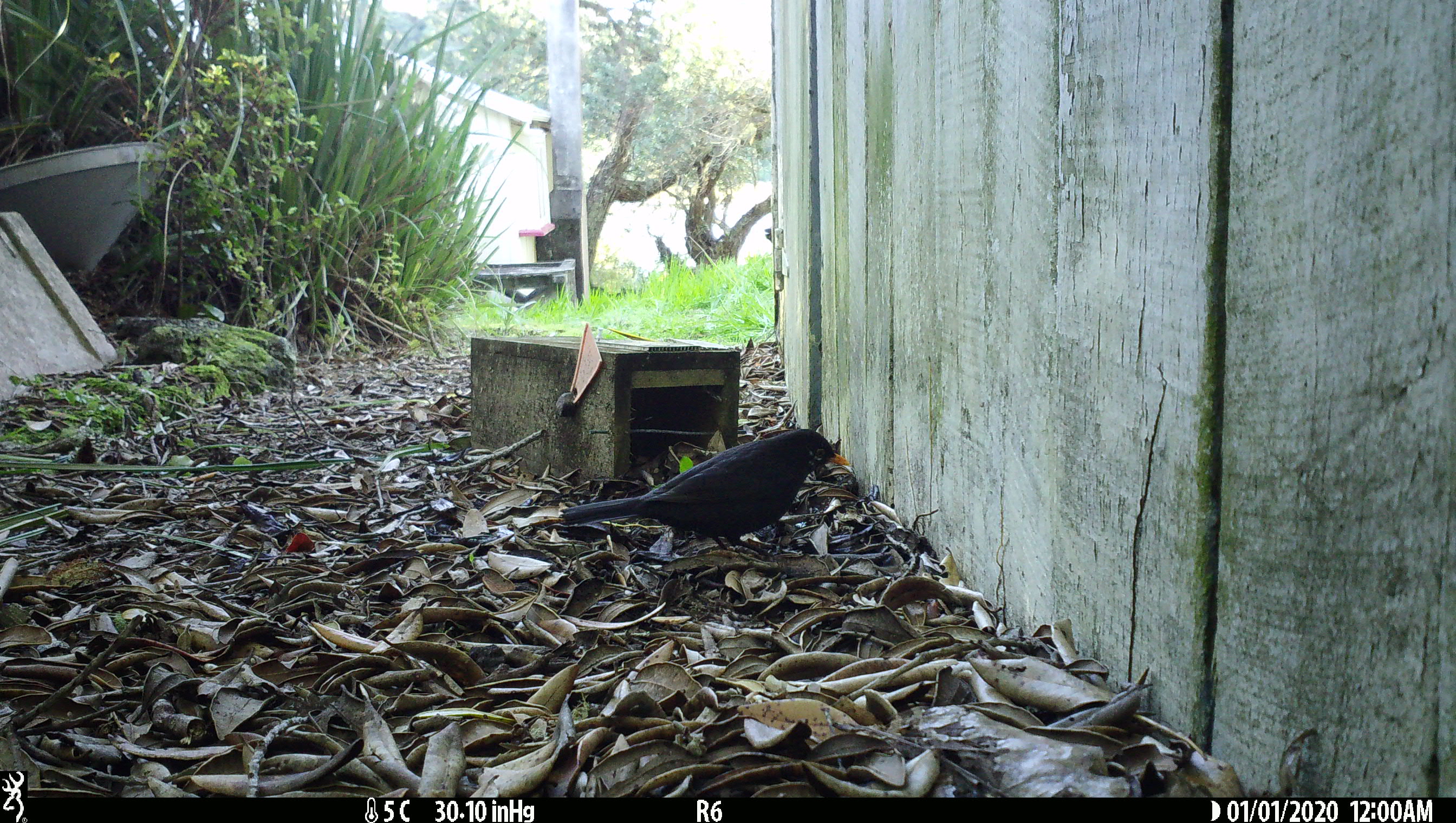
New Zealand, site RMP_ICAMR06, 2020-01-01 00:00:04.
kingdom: Animalia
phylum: Chordata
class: Aves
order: Passeriformes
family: Turdidae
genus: Turdus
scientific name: Turdus merula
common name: eurasian blackbird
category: blackbird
Blackbird (eurasian blackbird) (Turdus merula).